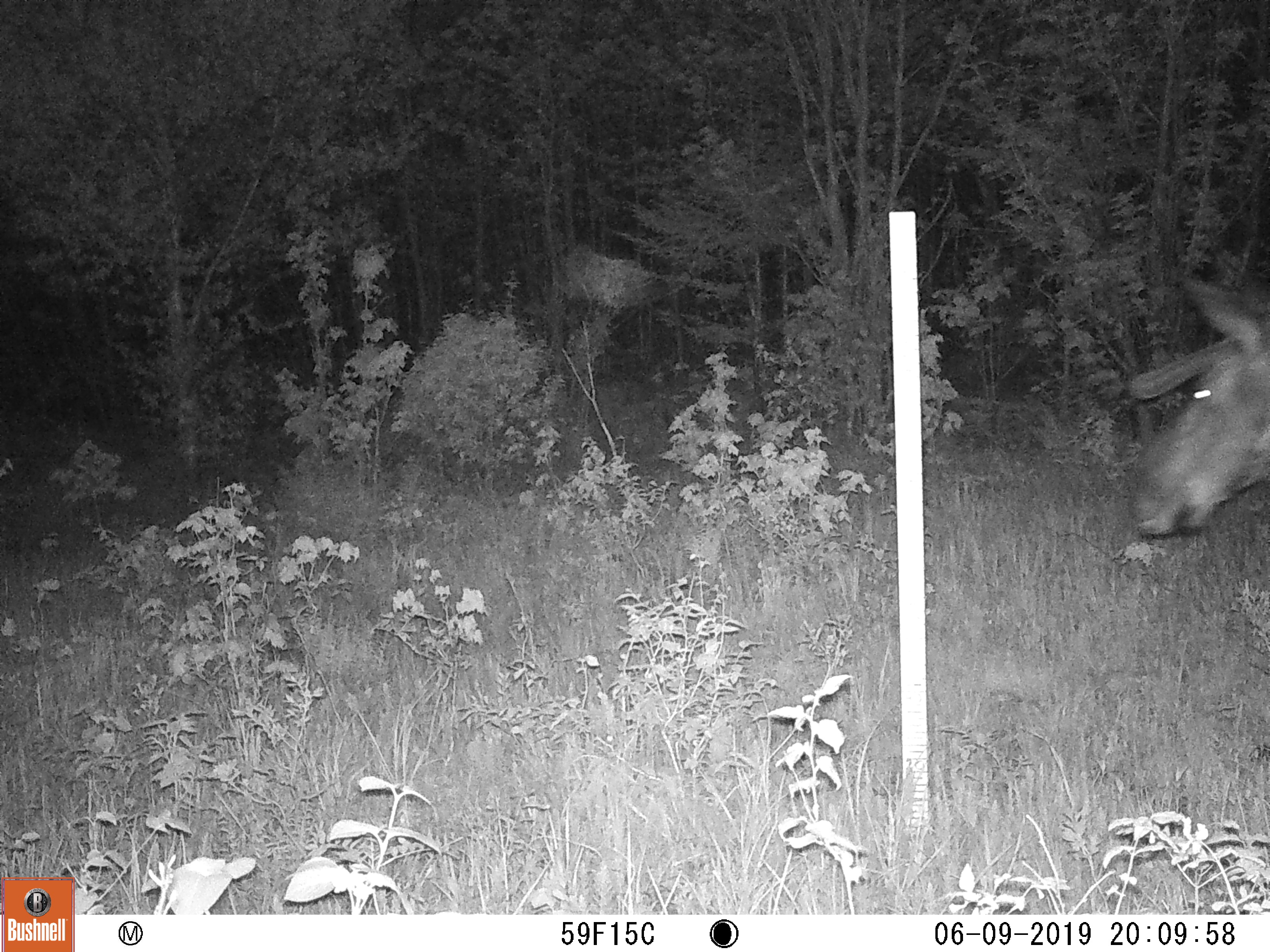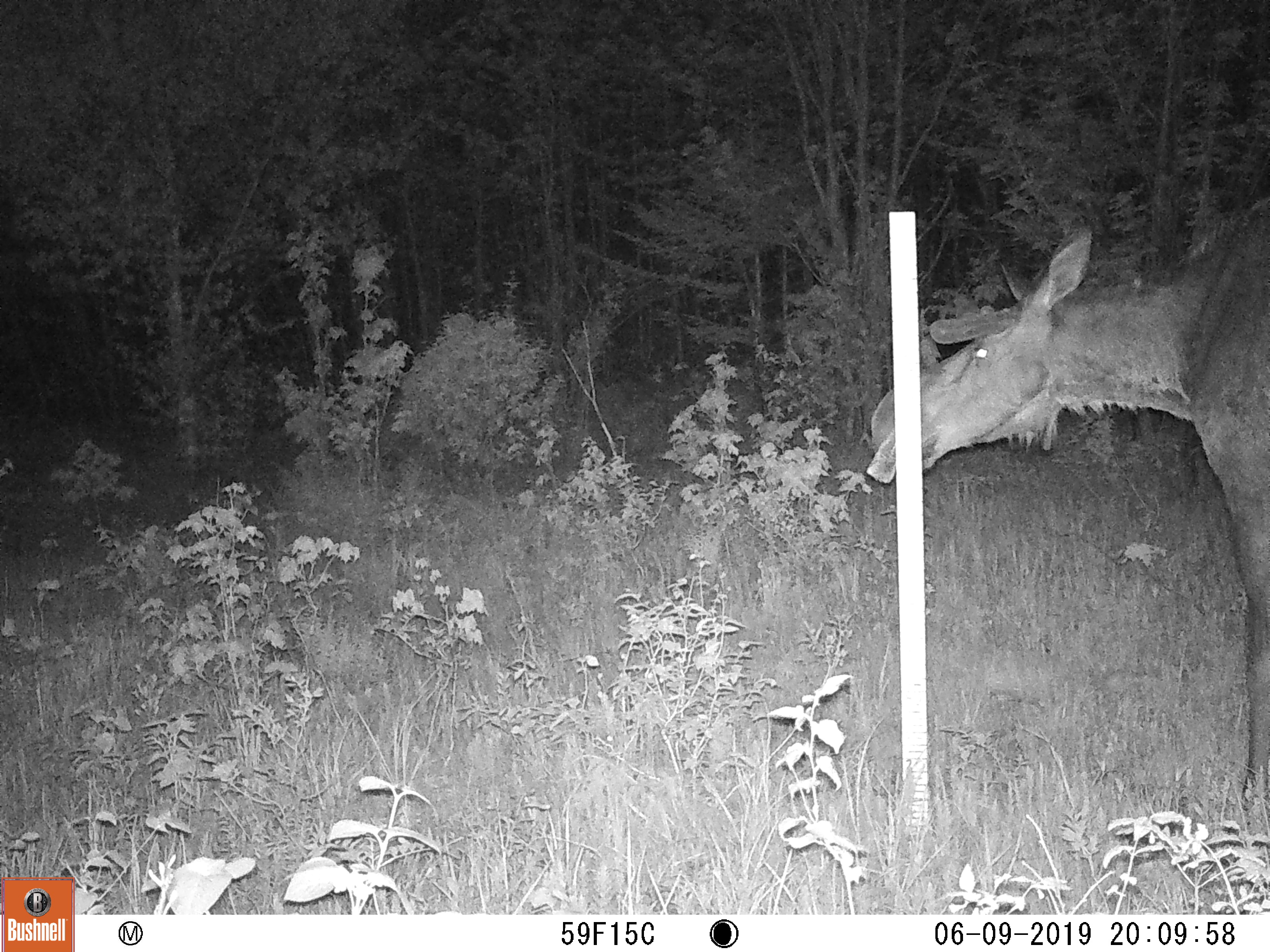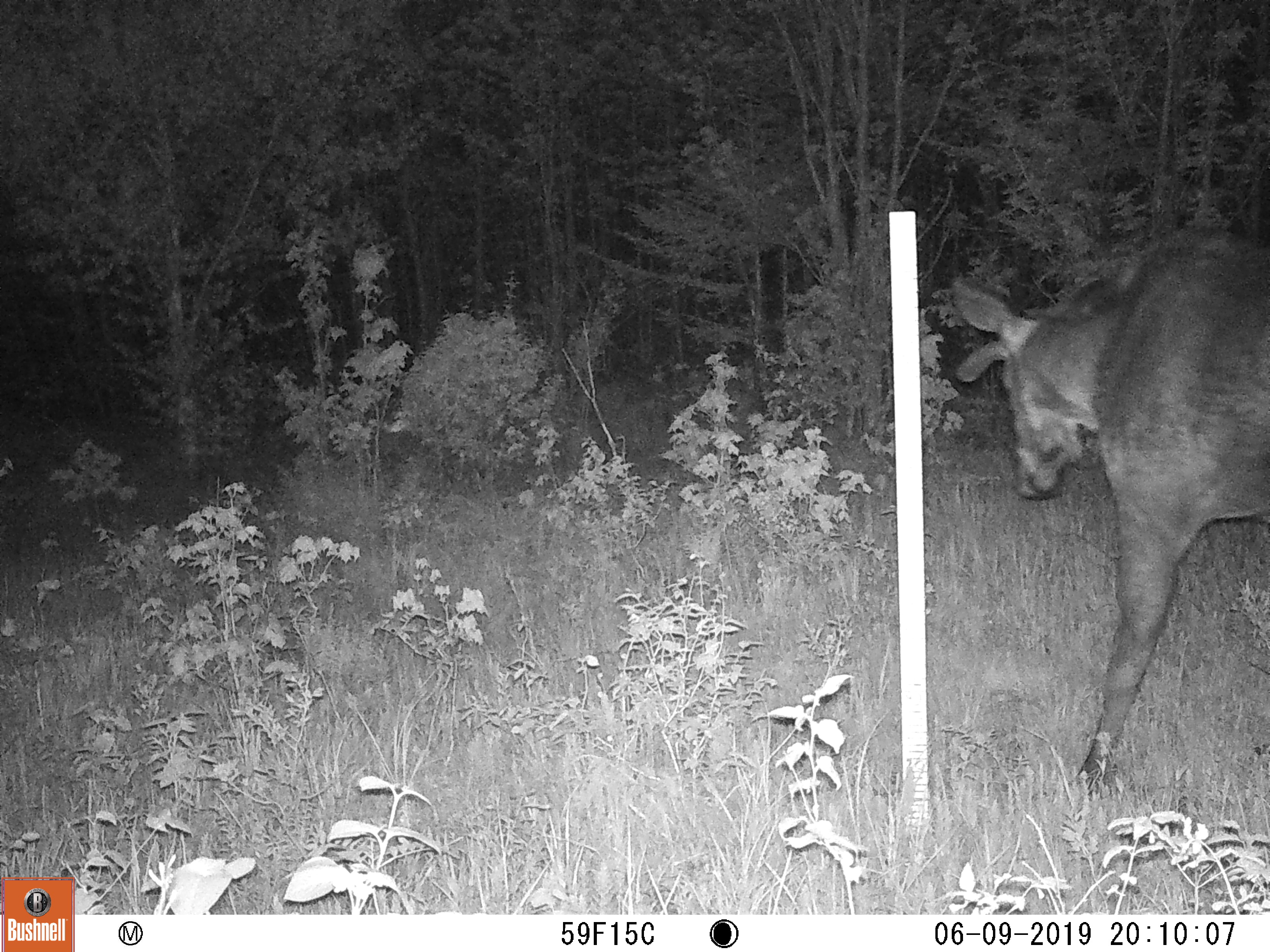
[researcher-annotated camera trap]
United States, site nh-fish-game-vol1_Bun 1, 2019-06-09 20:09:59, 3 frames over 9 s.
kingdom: Animalia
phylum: Chordata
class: Mammalia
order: Artiodactyla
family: Cervidae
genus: Alces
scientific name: Alces alces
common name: moose